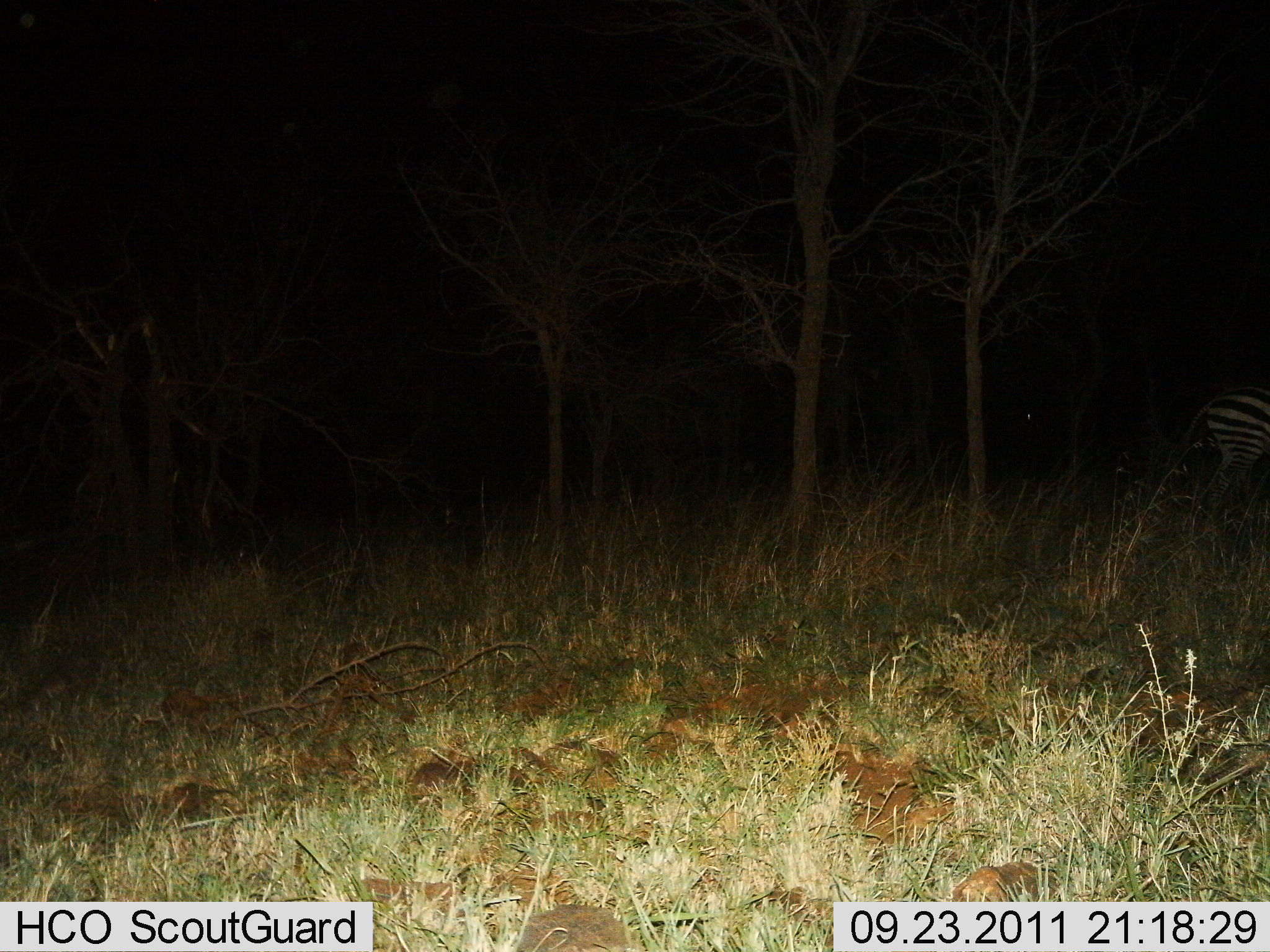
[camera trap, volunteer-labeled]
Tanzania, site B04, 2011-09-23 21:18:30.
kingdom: Animalia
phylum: Chordata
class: Mammalia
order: Perissodactyla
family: Equidae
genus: Equus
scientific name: Equus quagga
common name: plains zebra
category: zebra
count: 1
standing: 90%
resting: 0%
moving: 20%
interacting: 0%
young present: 0%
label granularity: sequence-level